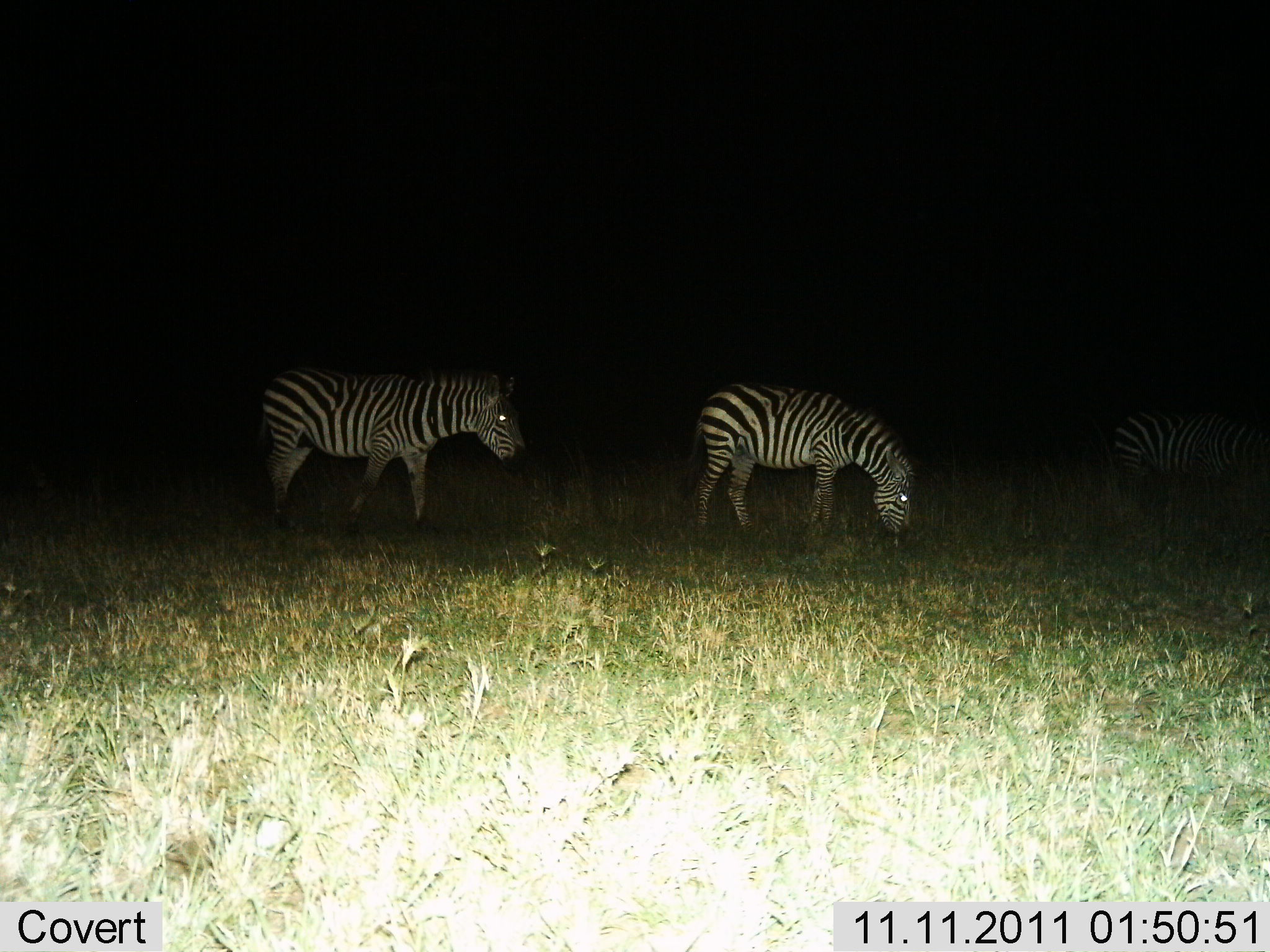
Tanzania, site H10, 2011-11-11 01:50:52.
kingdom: Animalia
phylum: Chordata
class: Mammalia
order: Perissodactyla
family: Equidae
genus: Equus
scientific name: Equus quagga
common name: plains zebra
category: zebra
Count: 3.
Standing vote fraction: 50%.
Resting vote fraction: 0%.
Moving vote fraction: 29%.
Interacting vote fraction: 0%.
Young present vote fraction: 0%.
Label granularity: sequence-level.